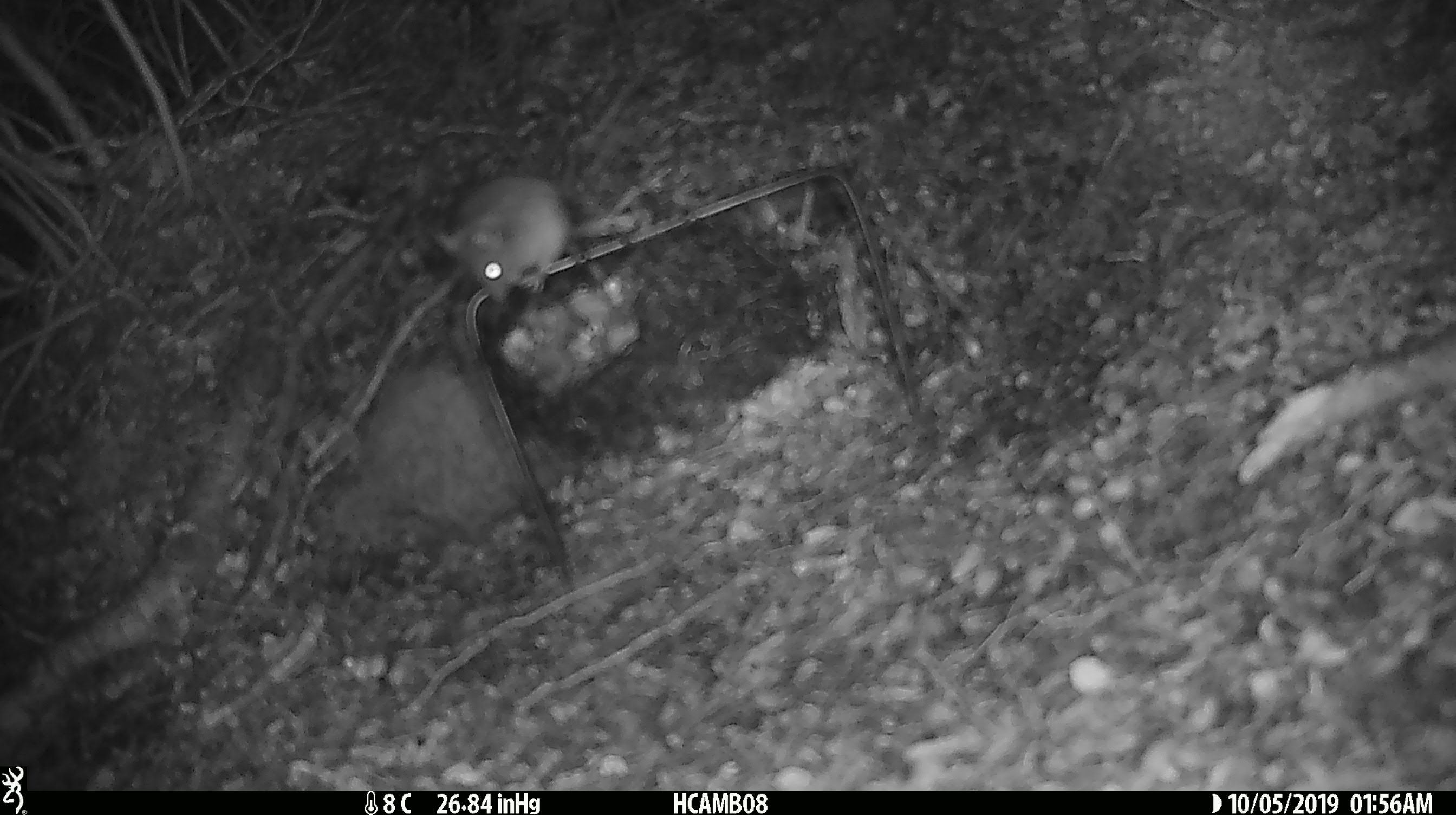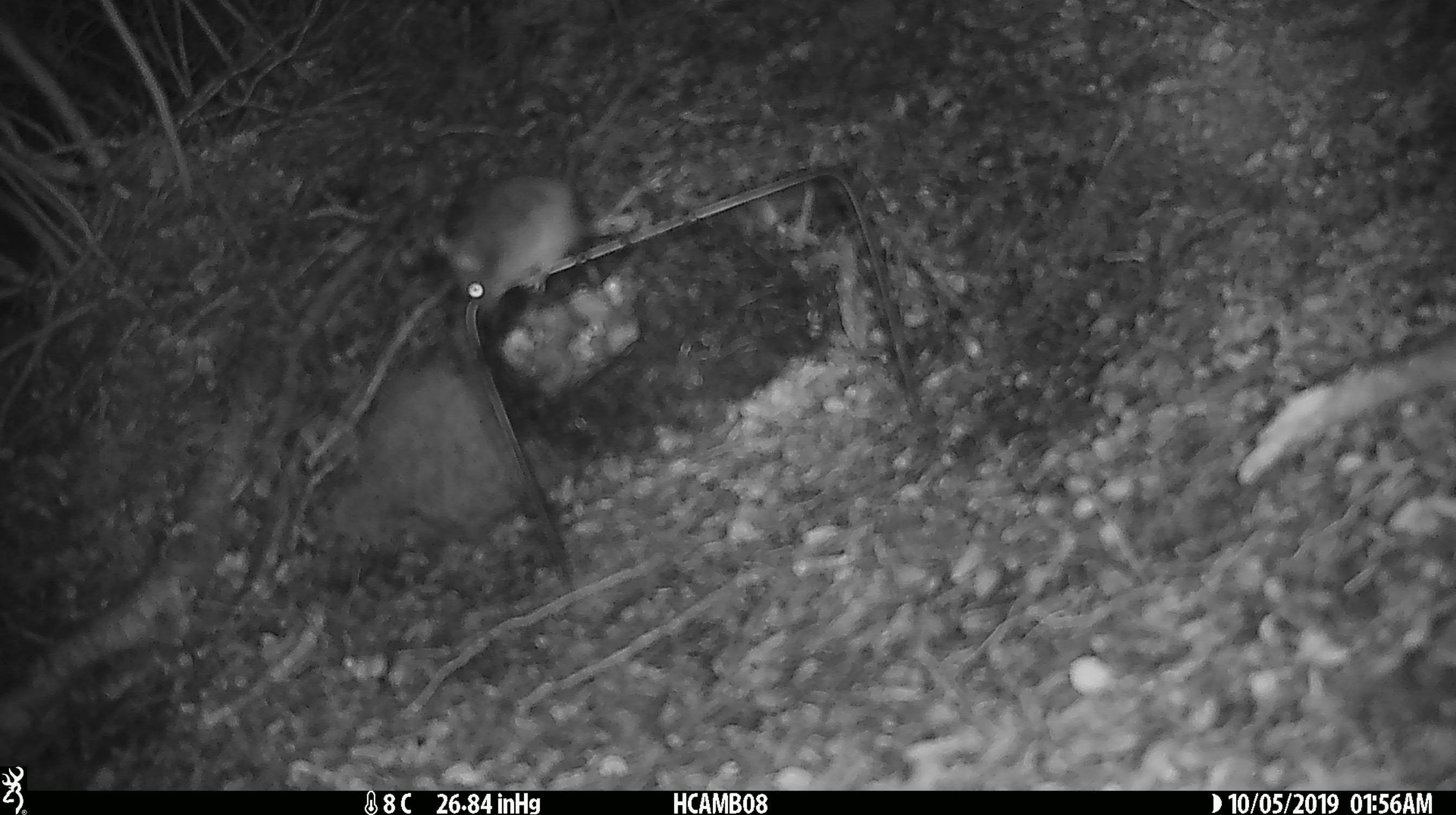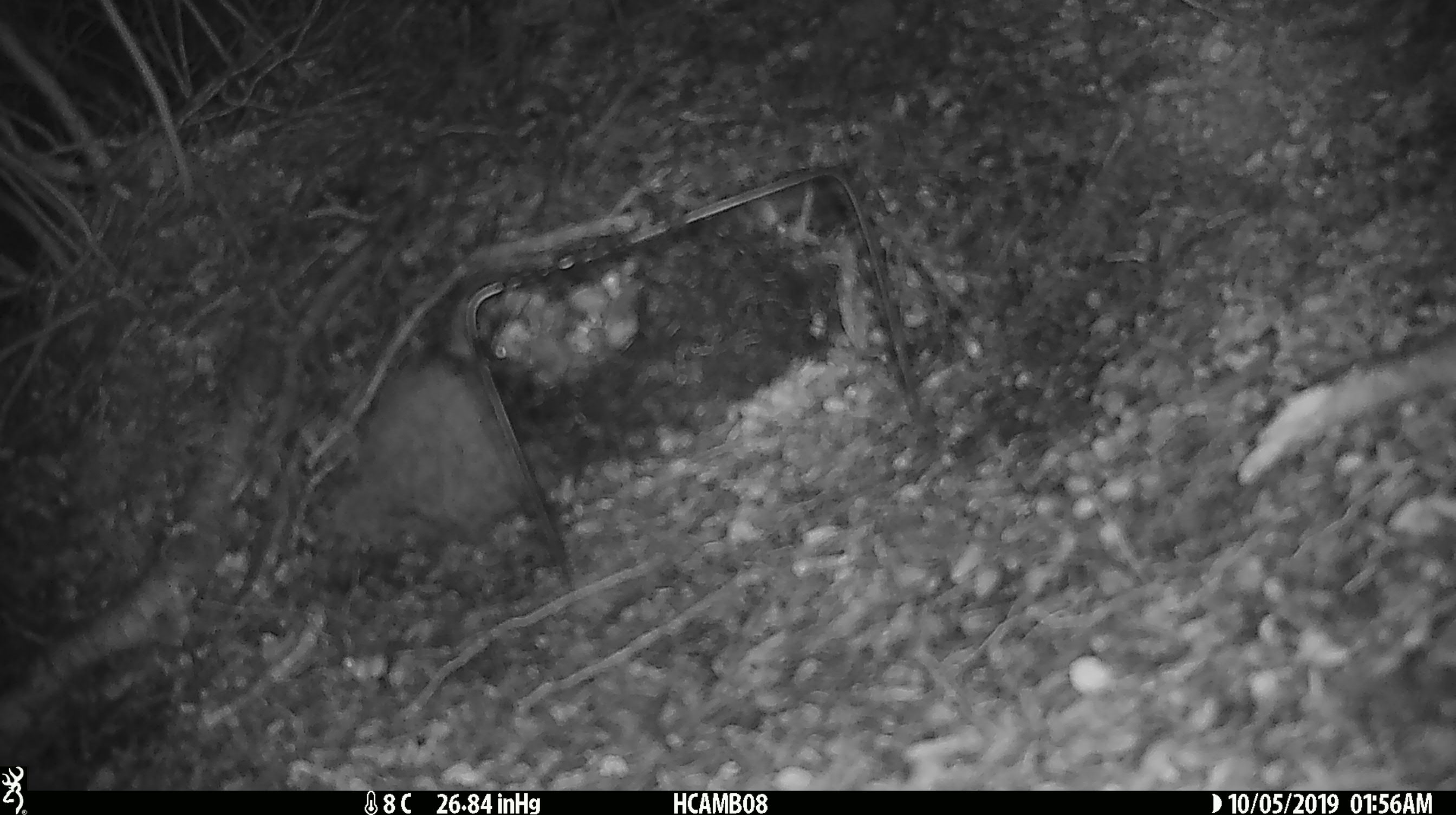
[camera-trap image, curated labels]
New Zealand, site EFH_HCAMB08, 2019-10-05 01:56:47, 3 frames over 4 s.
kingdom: Animalia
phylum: Chordata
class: Mammalia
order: Rodentia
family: Muridae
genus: Mus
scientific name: Mus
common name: mouse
Mouse (Mus).